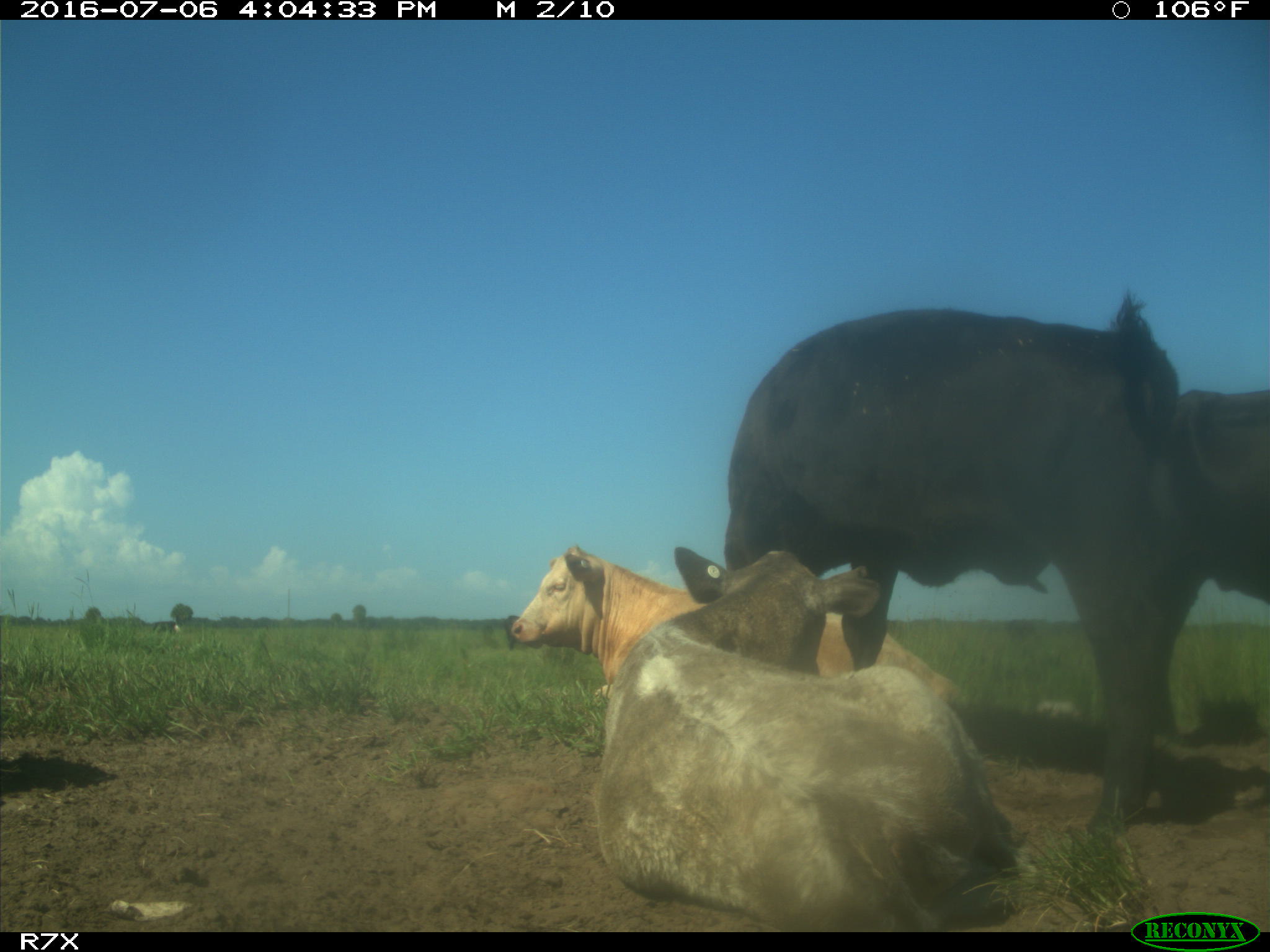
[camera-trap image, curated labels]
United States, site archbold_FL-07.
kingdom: Animalia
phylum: Chordata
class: Mammalia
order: Artiodactyla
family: Bovidae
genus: Bos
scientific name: Bos taurus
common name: domestic cow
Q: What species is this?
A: Bos taurus (domestic cow).